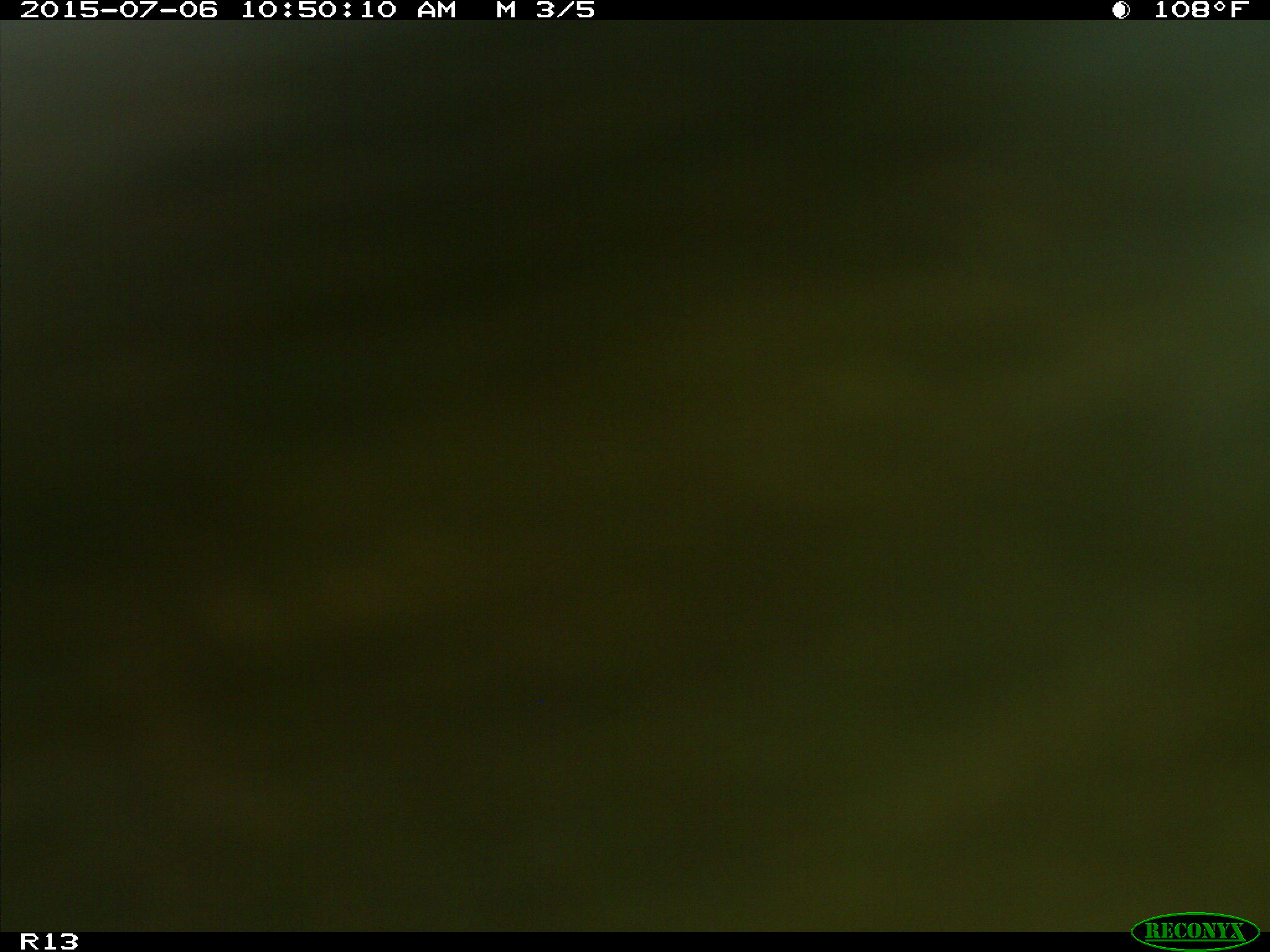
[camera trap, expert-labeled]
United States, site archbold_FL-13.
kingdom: Animalia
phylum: Chordata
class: Mammalia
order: Artiodactyla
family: Bovidae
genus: Bos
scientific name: Bos taurus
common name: domestic cow